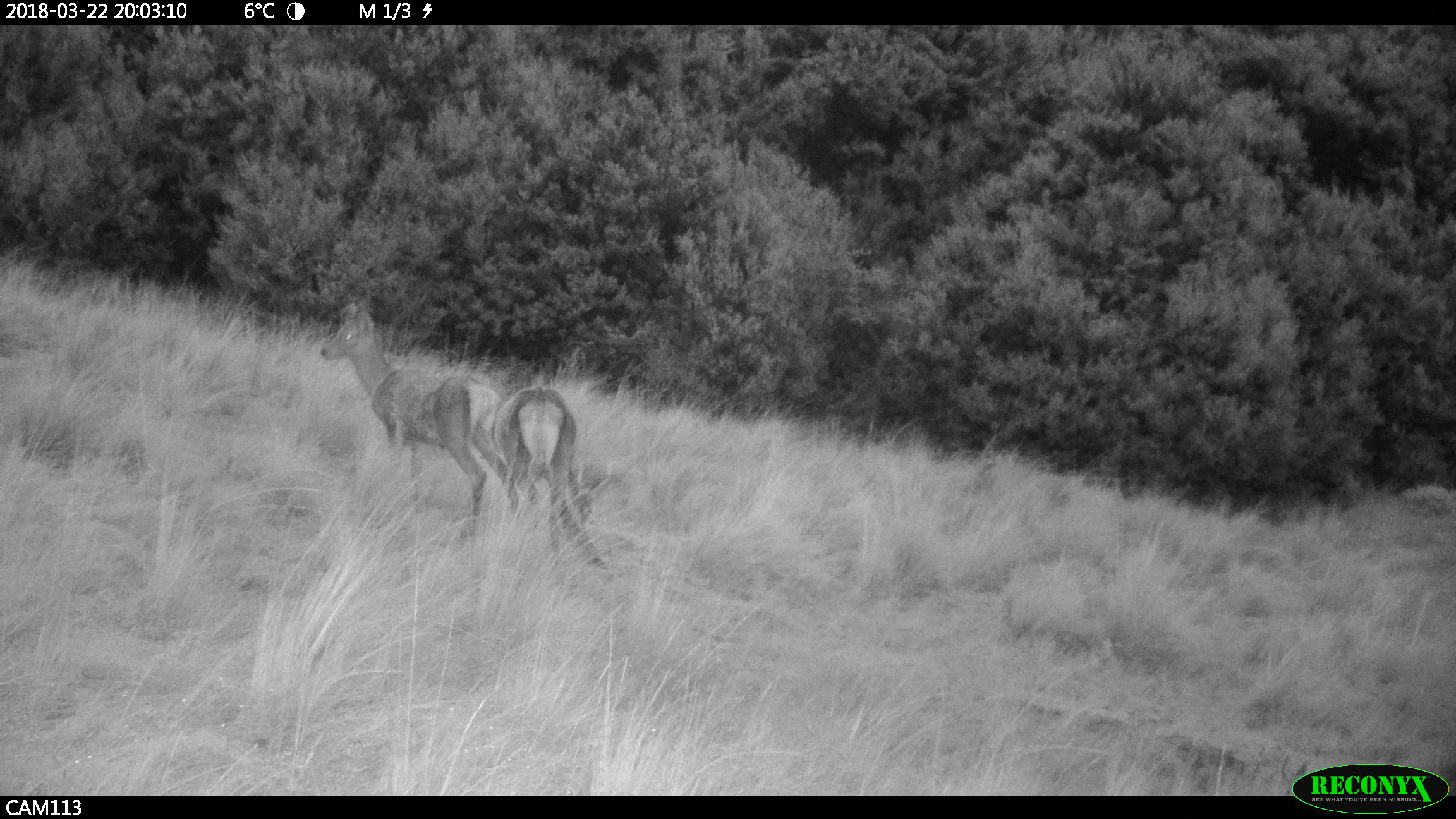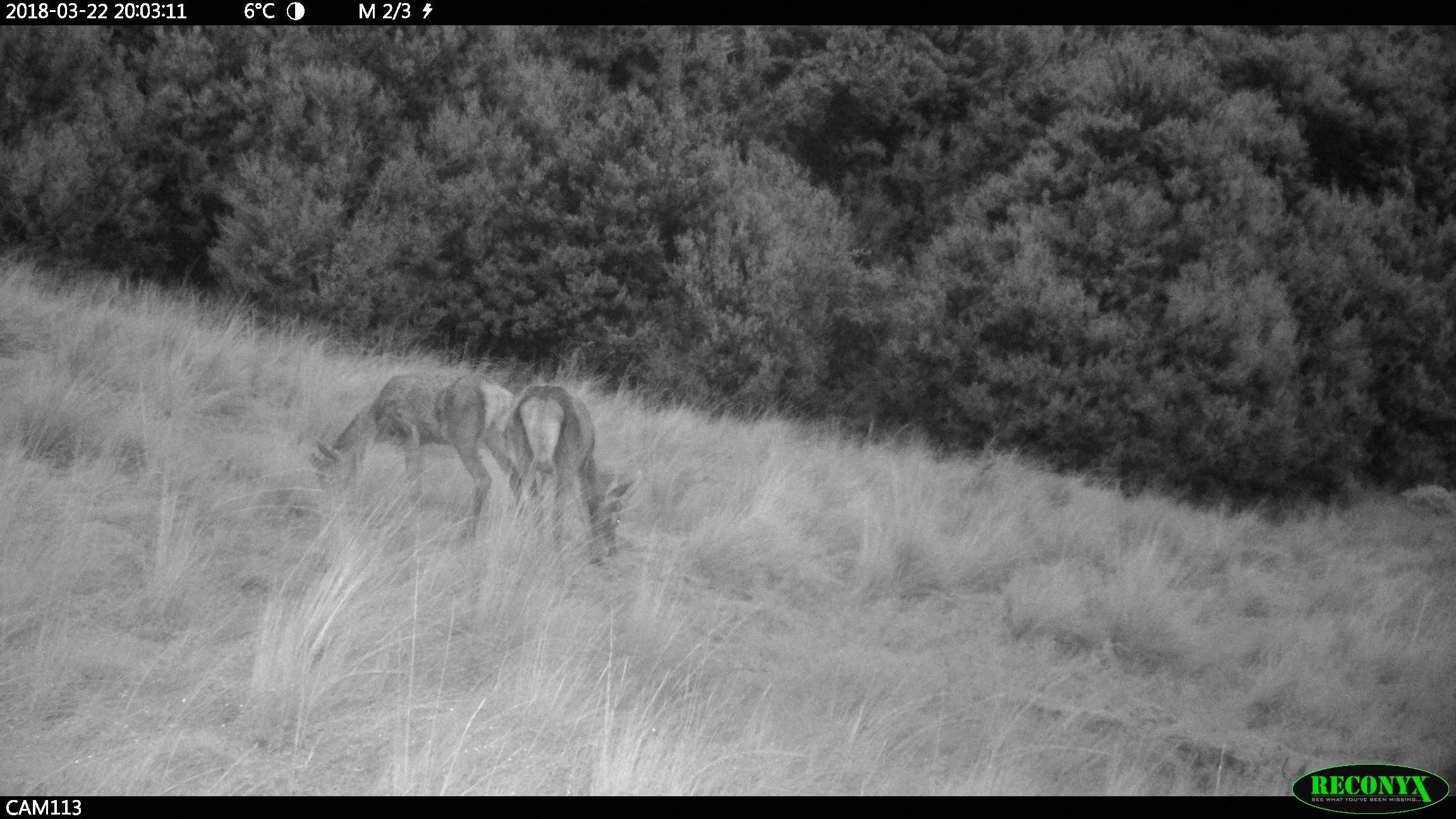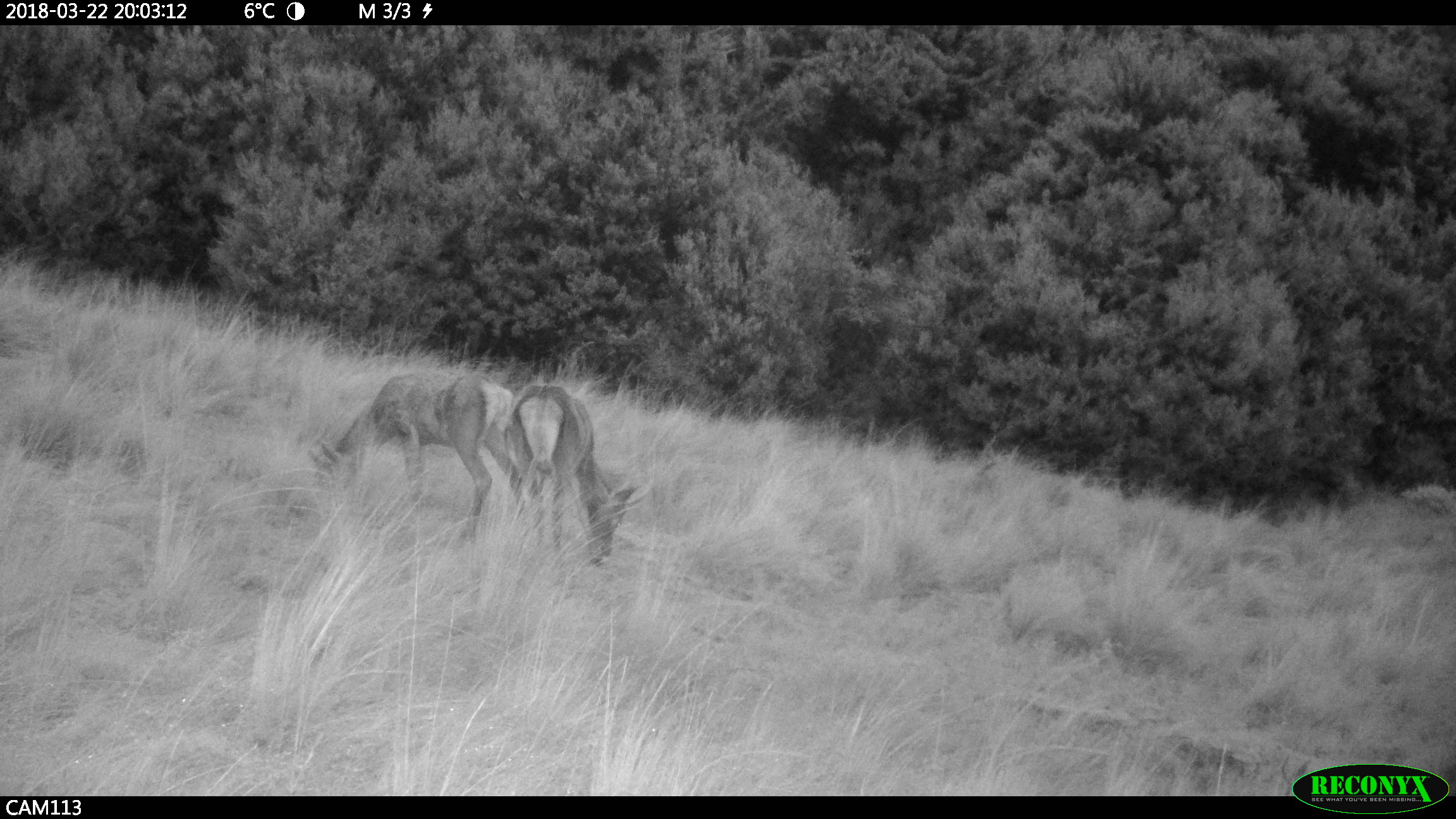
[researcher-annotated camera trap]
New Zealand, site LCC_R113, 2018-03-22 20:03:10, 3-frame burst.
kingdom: Animalia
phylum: Chordata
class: Mammalia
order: Artiodactyla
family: Cervidae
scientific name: Cervidae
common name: deer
Deer (Cervidae).